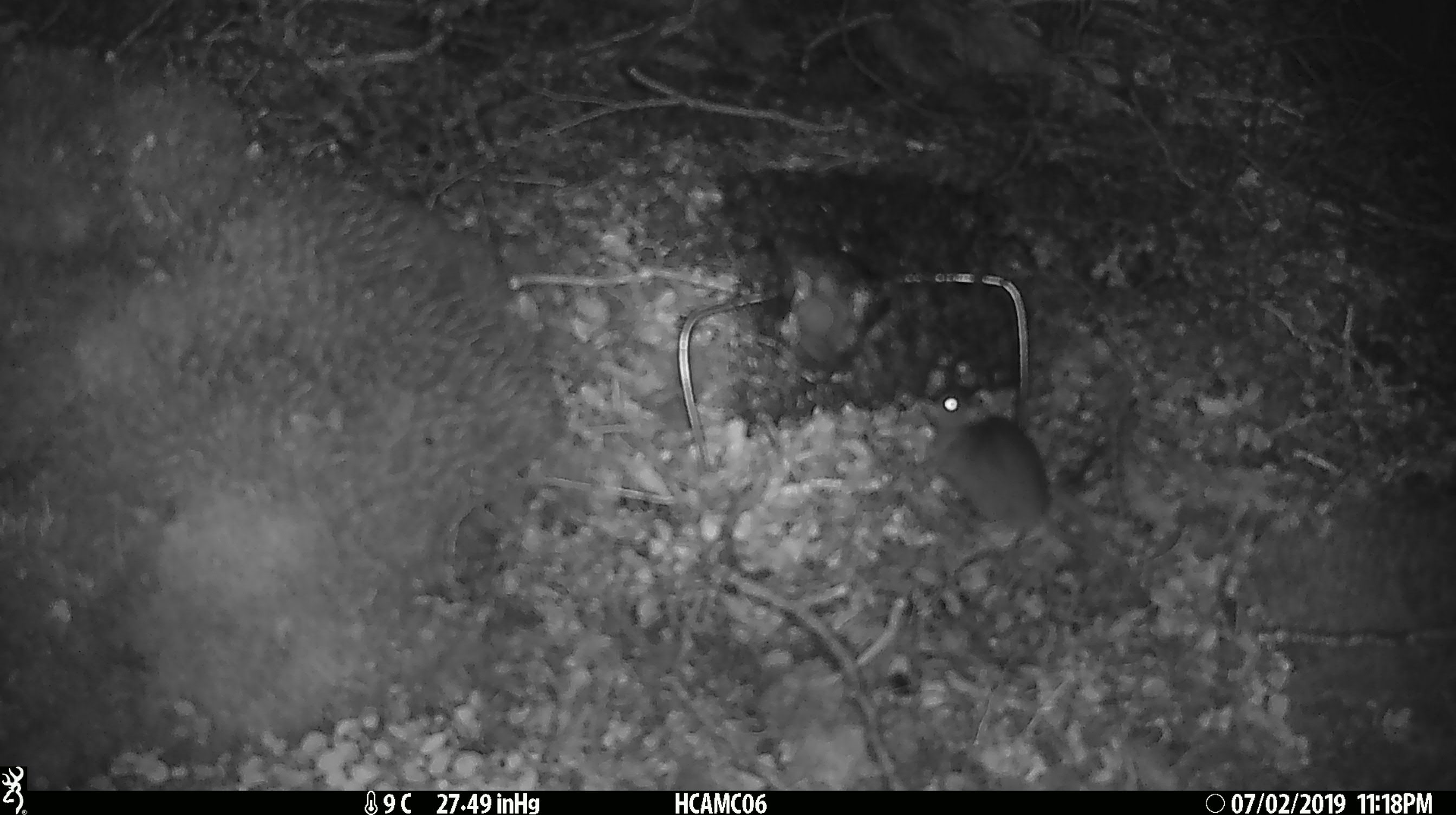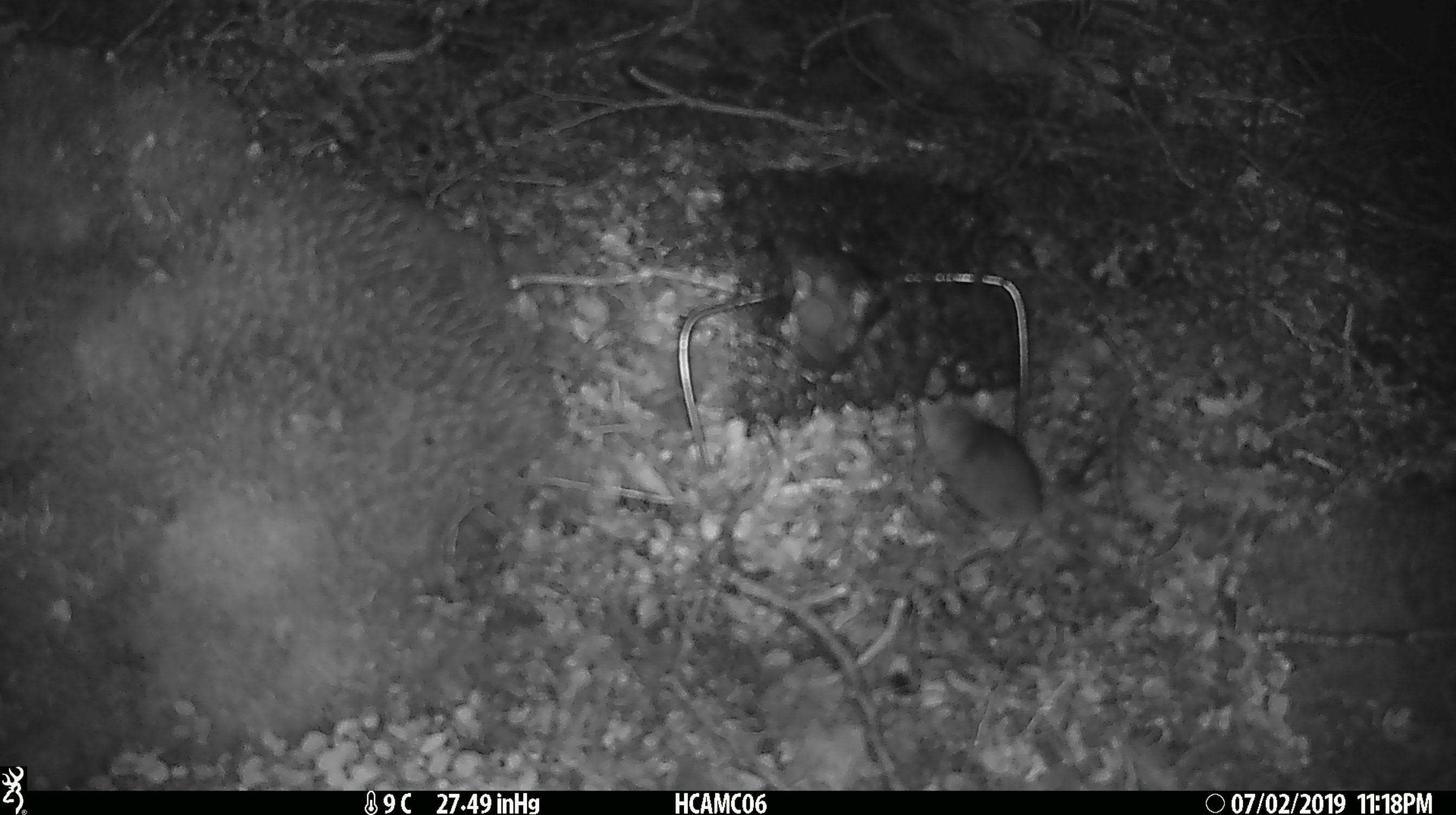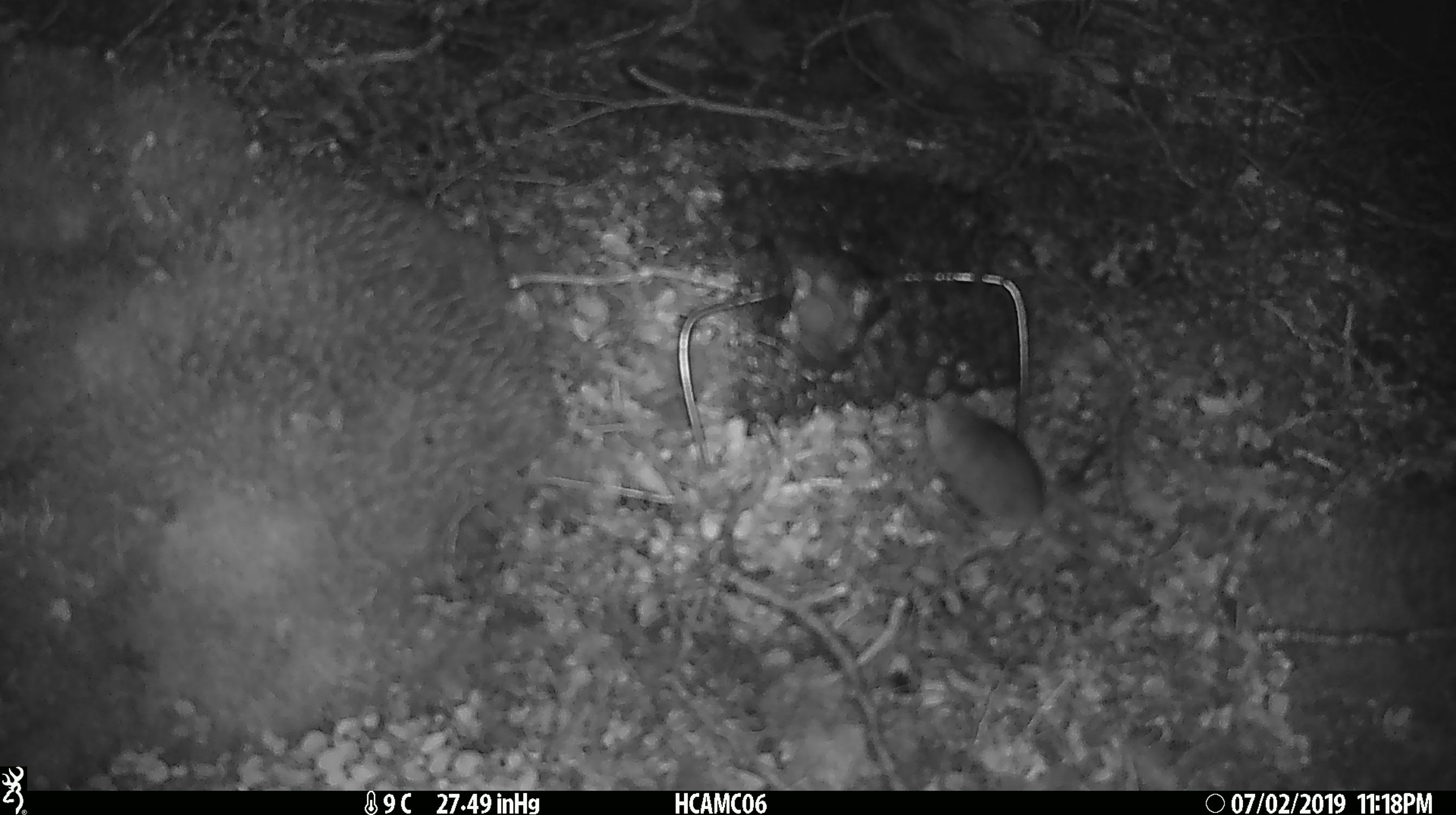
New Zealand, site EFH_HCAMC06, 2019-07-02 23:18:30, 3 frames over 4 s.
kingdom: Animalia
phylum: Chordata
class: Mammalia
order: Rodentia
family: Muridae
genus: Mus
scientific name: Mus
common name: mouse